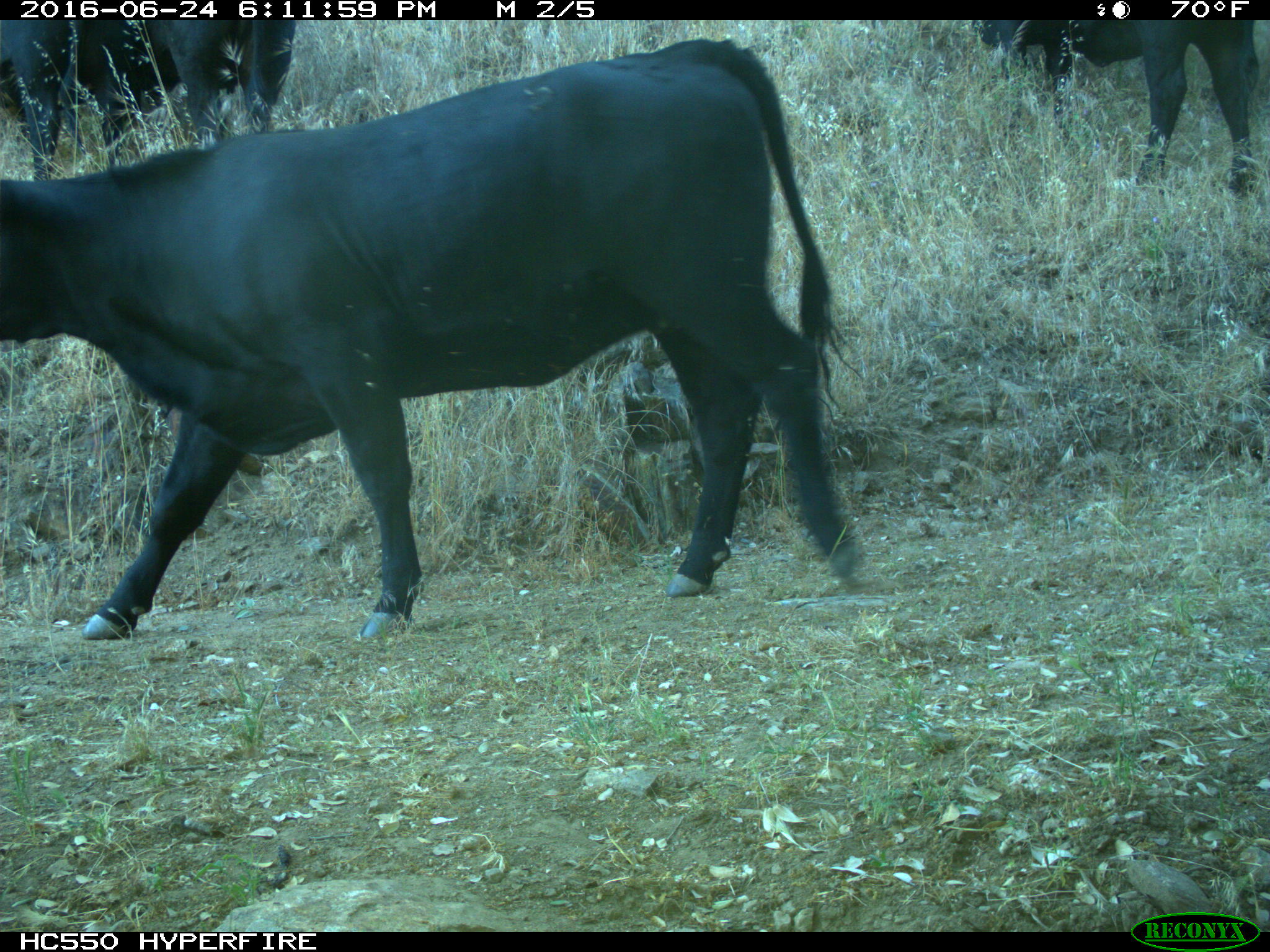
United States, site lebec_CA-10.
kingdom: Animalia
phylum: Chordata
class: Mammalia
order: Artiodactyla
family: Bovidae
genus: Bos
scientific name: Bos taurus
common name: domestic cow